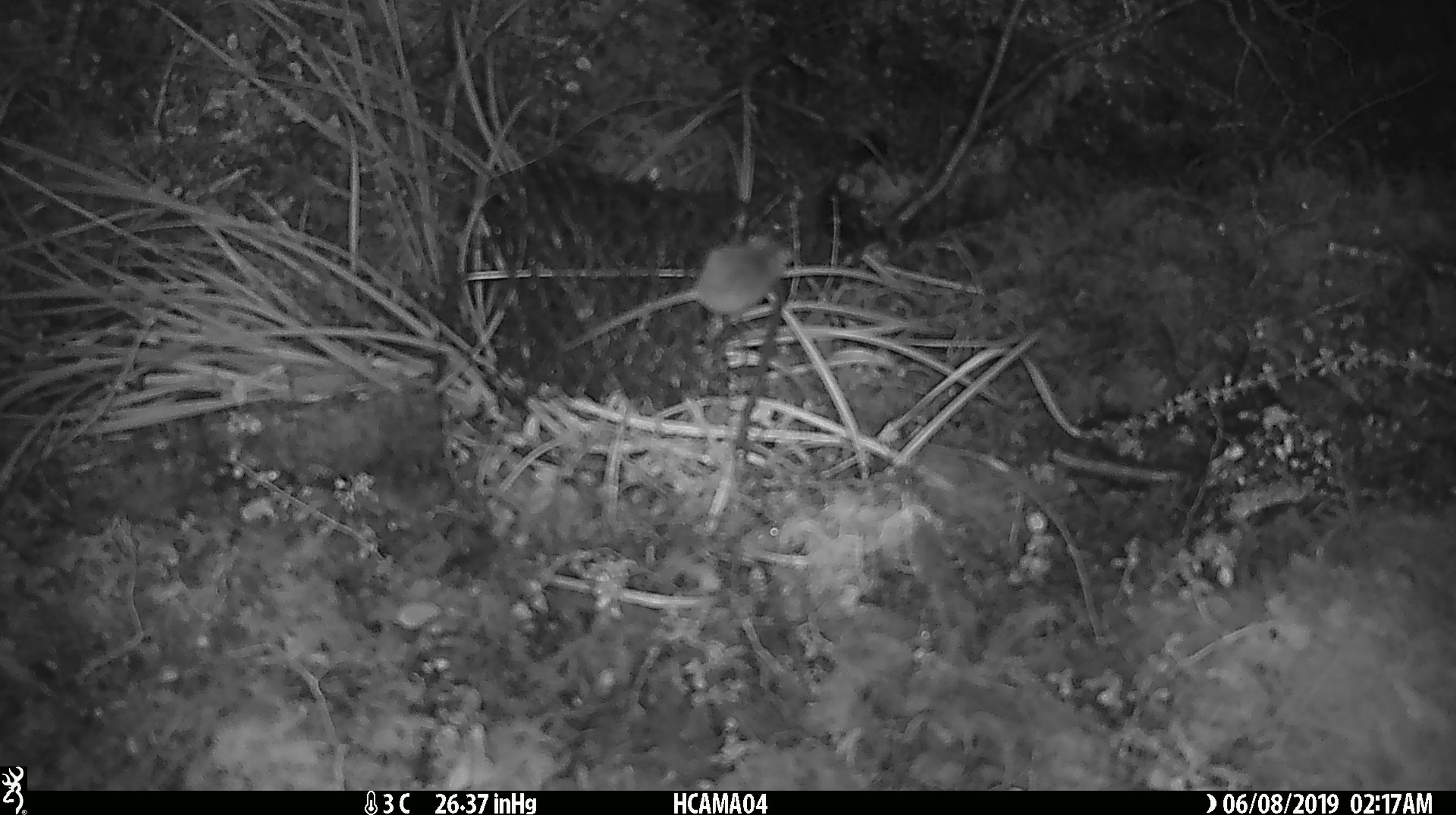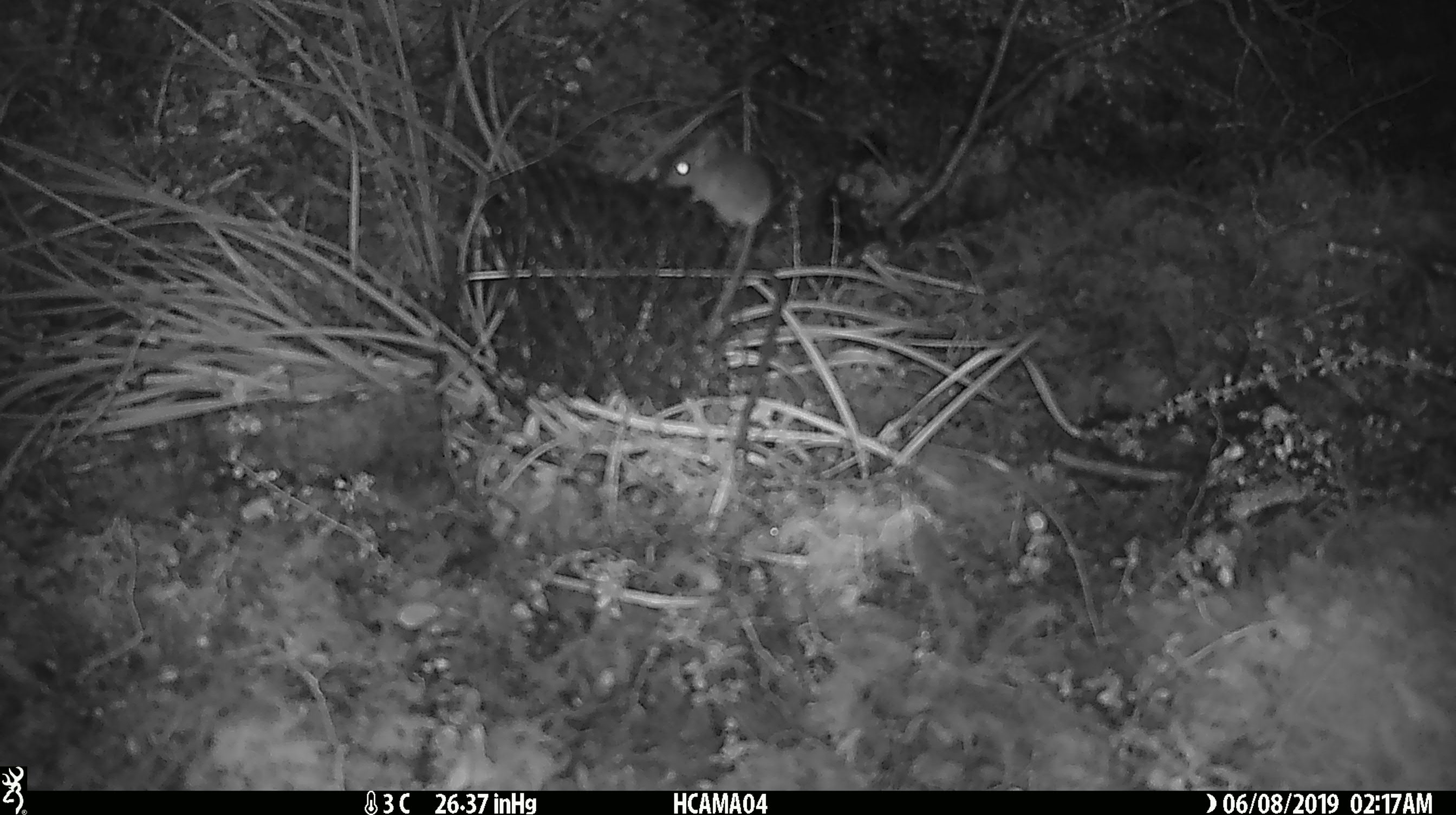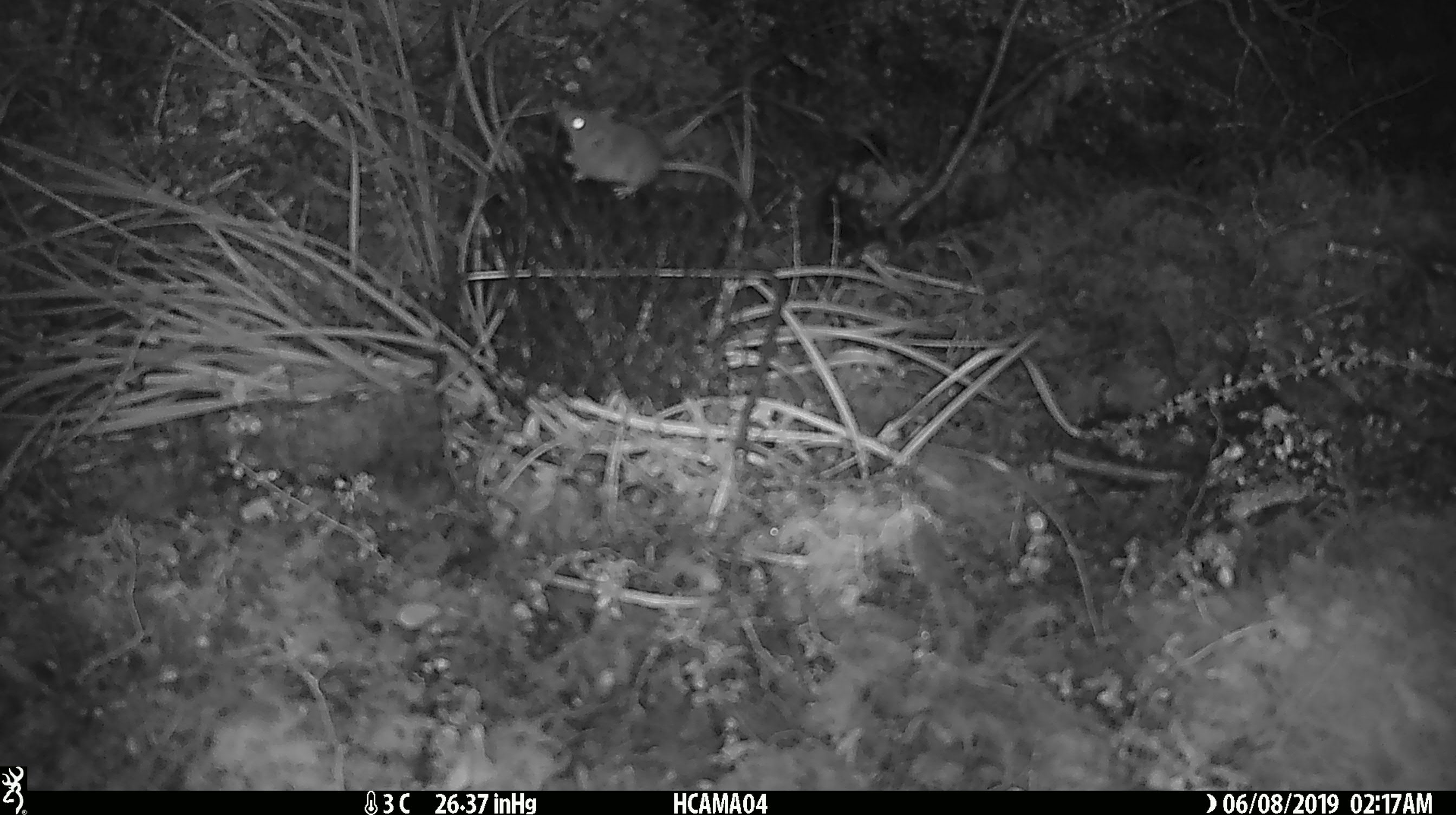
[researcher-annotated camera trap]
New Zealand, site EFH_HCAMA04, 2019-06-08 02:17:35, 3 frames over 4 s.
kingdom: Animalia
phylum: Chordata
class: Mammalia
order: Rodentia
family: Muridae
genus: Mus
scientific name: Mus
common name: mouse